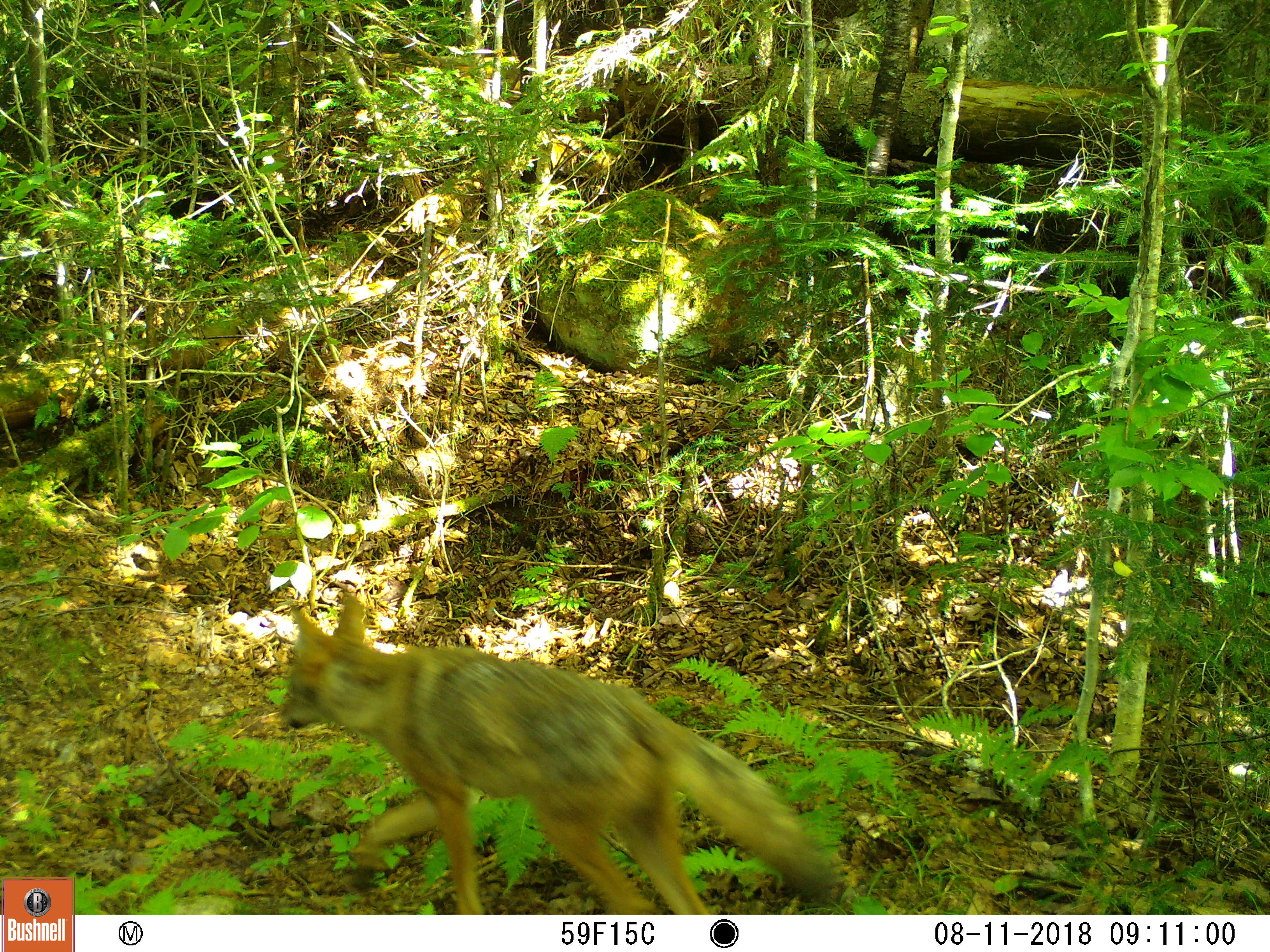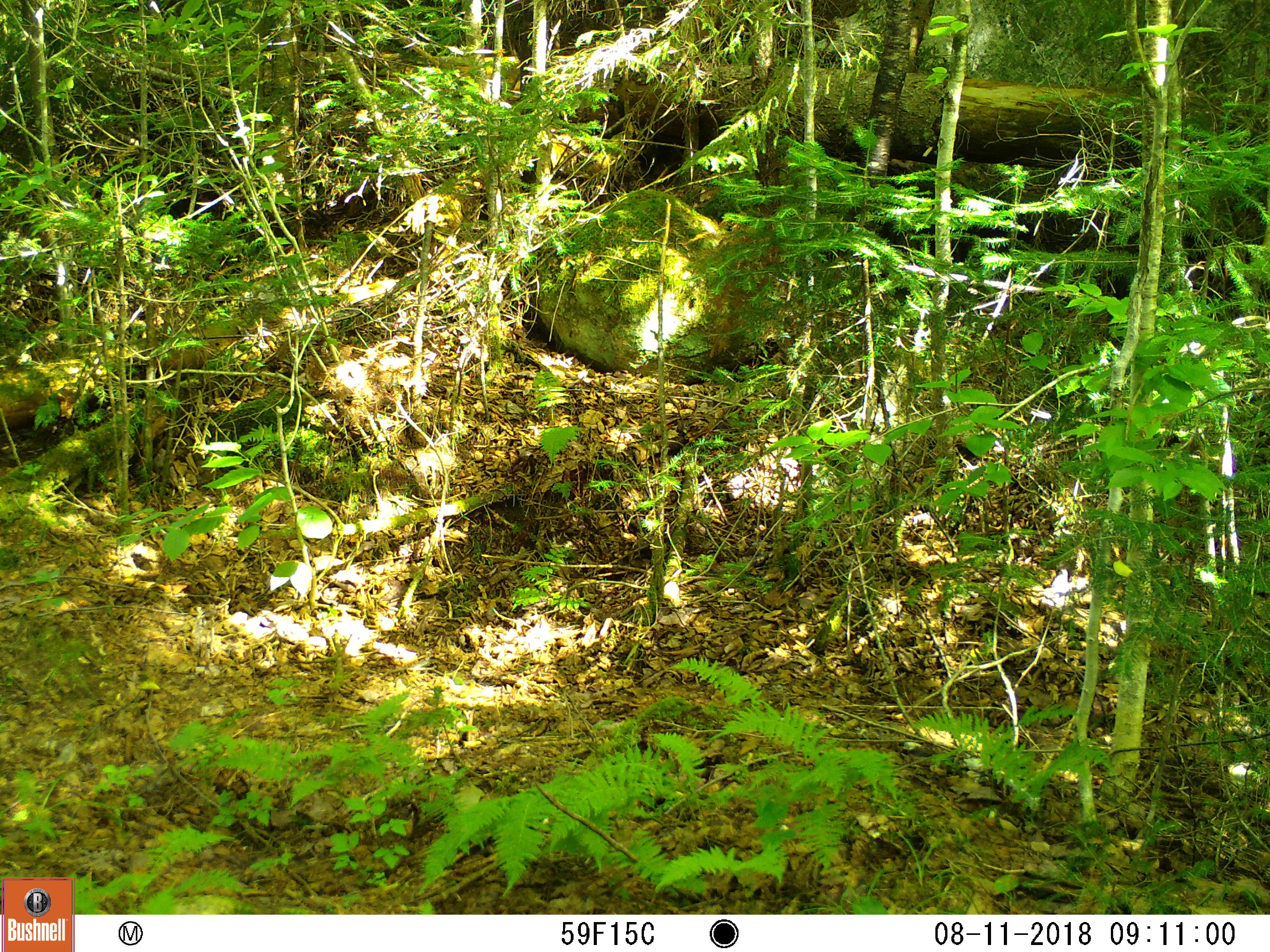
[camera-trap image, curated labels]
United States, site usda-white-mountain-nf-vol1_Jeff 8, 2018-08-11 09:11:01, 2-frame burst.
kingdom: Animalia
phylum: Chordata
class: Mammalia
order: Carnivora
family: Canidae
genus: Canis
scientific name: Canis latrans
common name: coyote